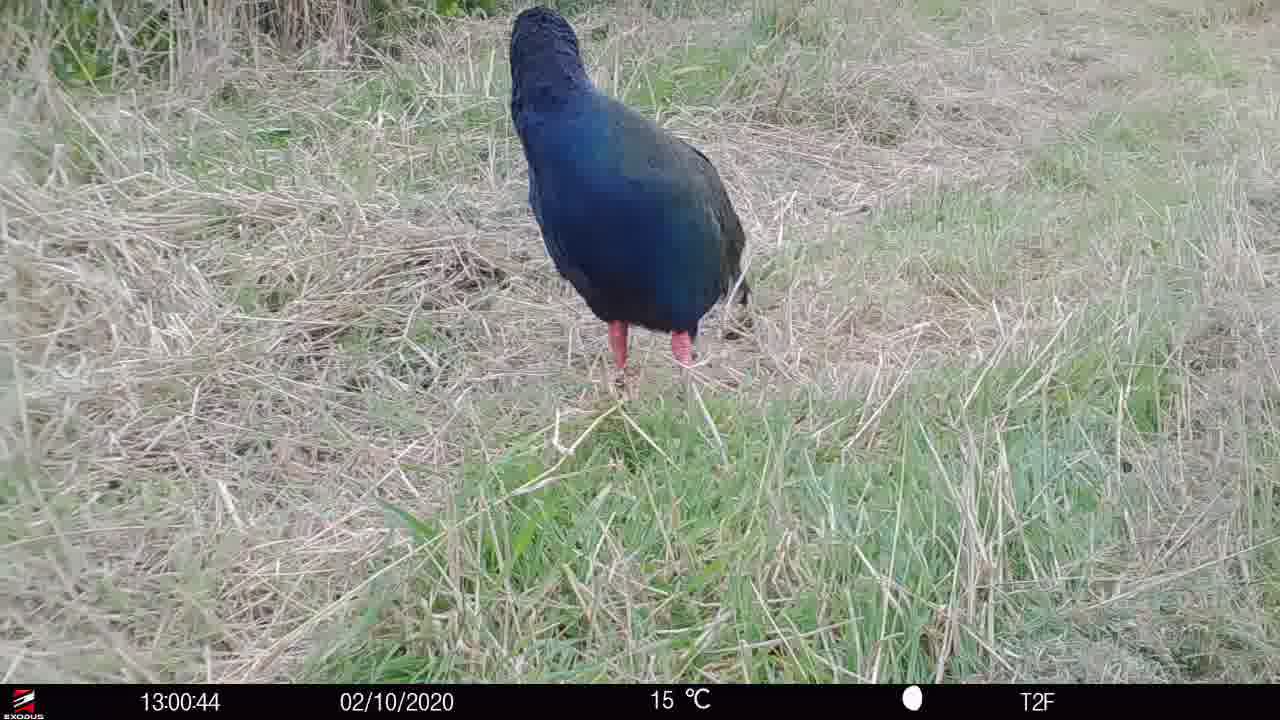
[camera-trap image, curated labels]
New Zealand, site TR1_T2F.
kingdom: Animalia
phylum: Chordata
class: Aves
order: Gruiformes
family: Rallidae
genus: Porphyrio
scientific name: Porphyrio mantelli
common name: takahe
Takahe (Porphyrio mantelli).